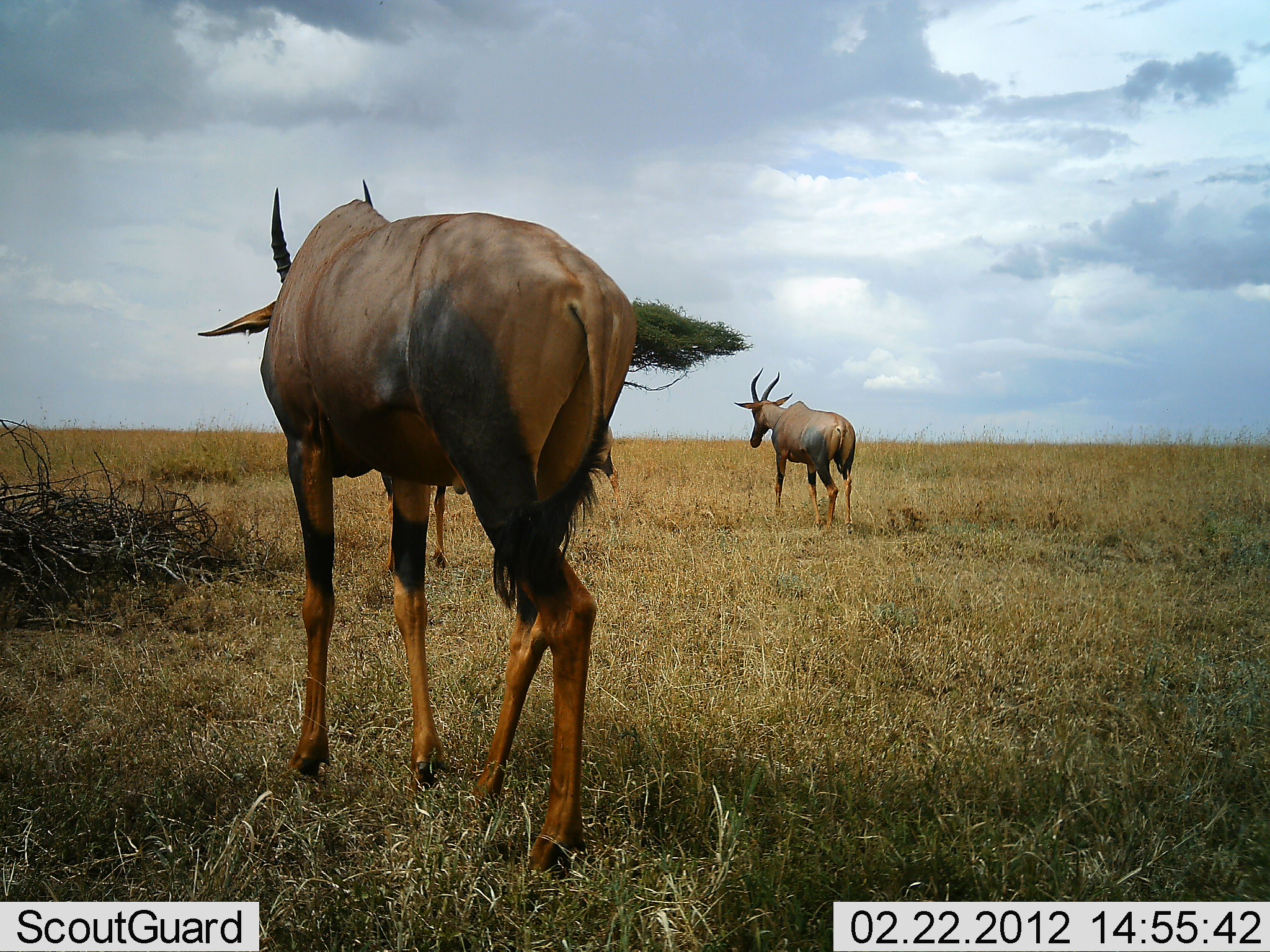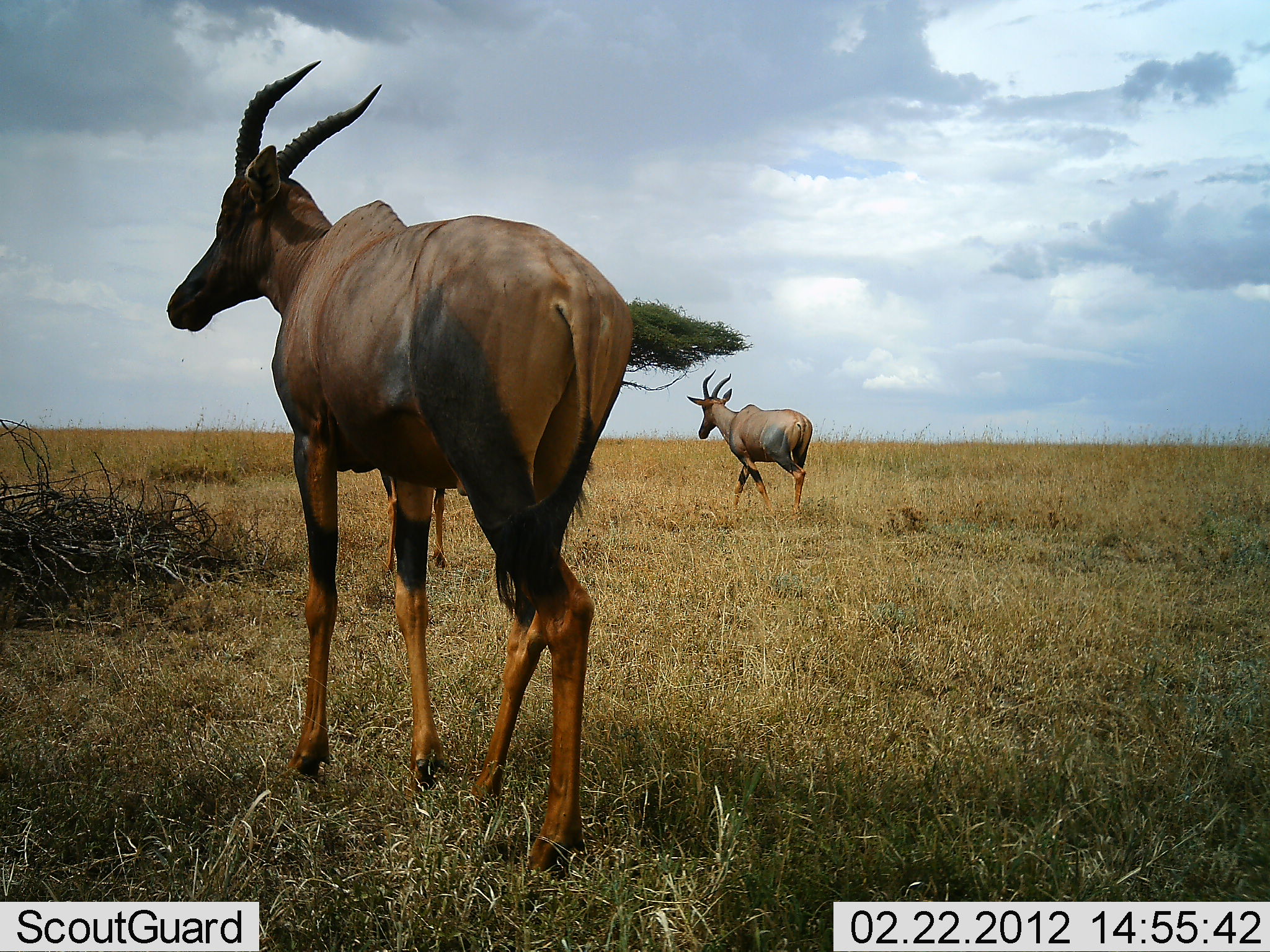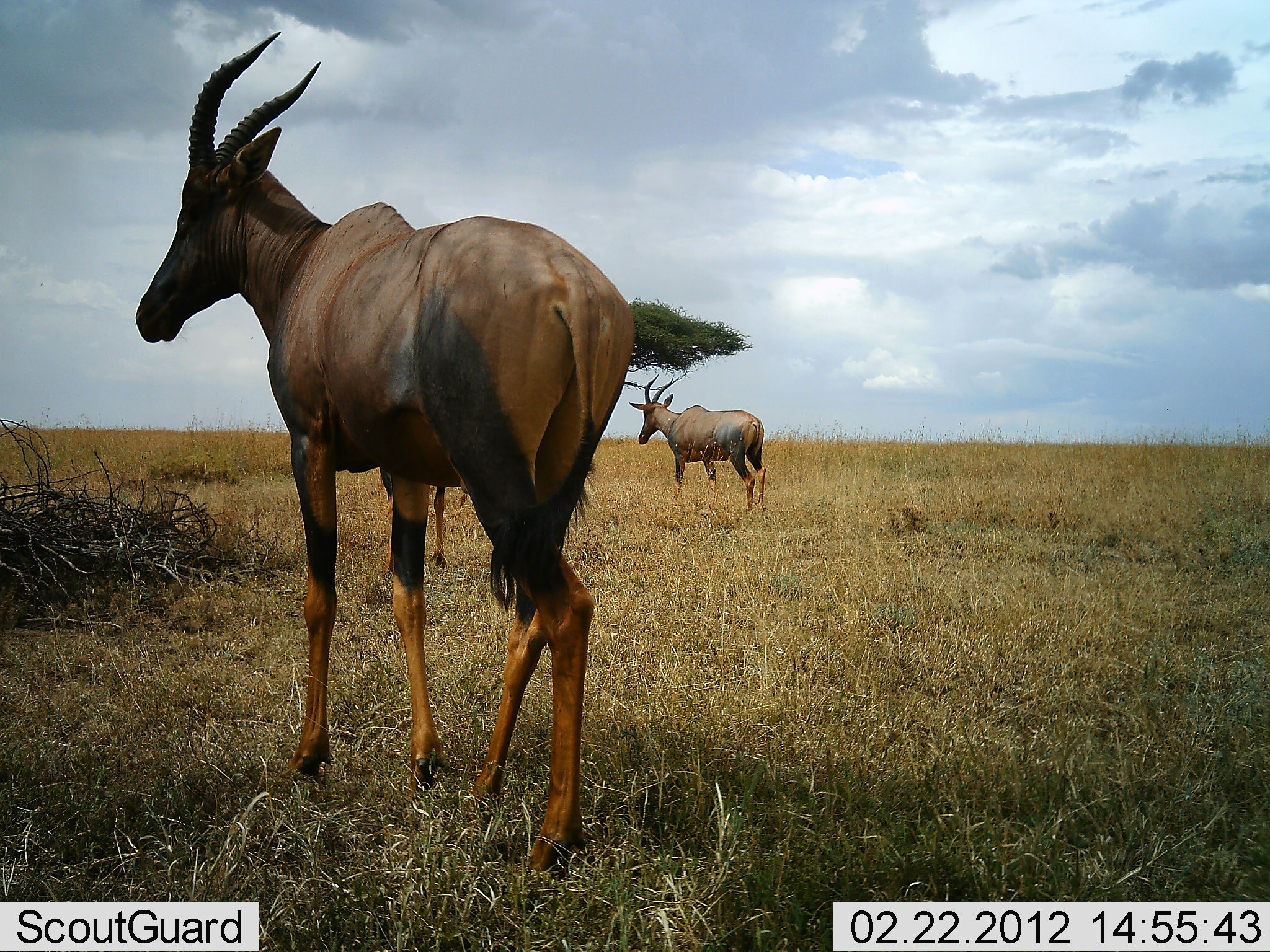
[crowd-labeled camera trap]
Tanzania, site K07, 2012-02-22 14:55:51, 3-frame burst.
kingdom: Animalia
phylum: Chordata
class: Mammalia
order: Artiodactyla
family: Bovidae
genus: Damaliscus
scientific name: Damaliscus lunatus jimela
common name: topi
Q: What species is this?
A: Topi (Damaliscus lunatus jimela).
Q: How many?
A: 3.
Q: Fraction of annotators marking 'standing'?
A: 100%.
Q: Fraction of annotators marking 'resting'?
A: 0%.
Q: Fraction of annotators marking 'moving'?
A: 82%.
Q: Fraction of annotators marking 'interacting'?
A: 0%.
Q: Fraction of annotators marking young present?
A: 6%.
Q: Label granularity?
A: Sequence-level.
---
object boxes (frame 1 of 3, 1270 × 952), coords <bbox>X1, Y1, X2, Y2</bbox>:
animal: <bbox>194, 178, 641, 886</bbox>; <bbox>733, 367, 857, 537</bbox>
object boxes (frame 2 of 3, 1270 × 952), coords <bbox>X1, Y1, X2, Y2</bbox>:
animal: <bbox>164, 58, 636, 892</bbox>; <bbox>686, 369, 814, 517</bbox>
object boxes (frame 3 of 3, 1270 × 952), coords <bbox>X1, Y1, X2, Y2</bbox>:
animal: <bbox>128, 26, 636, 881</bbox>; <bbox>628, 373, 767, 516</bbox>